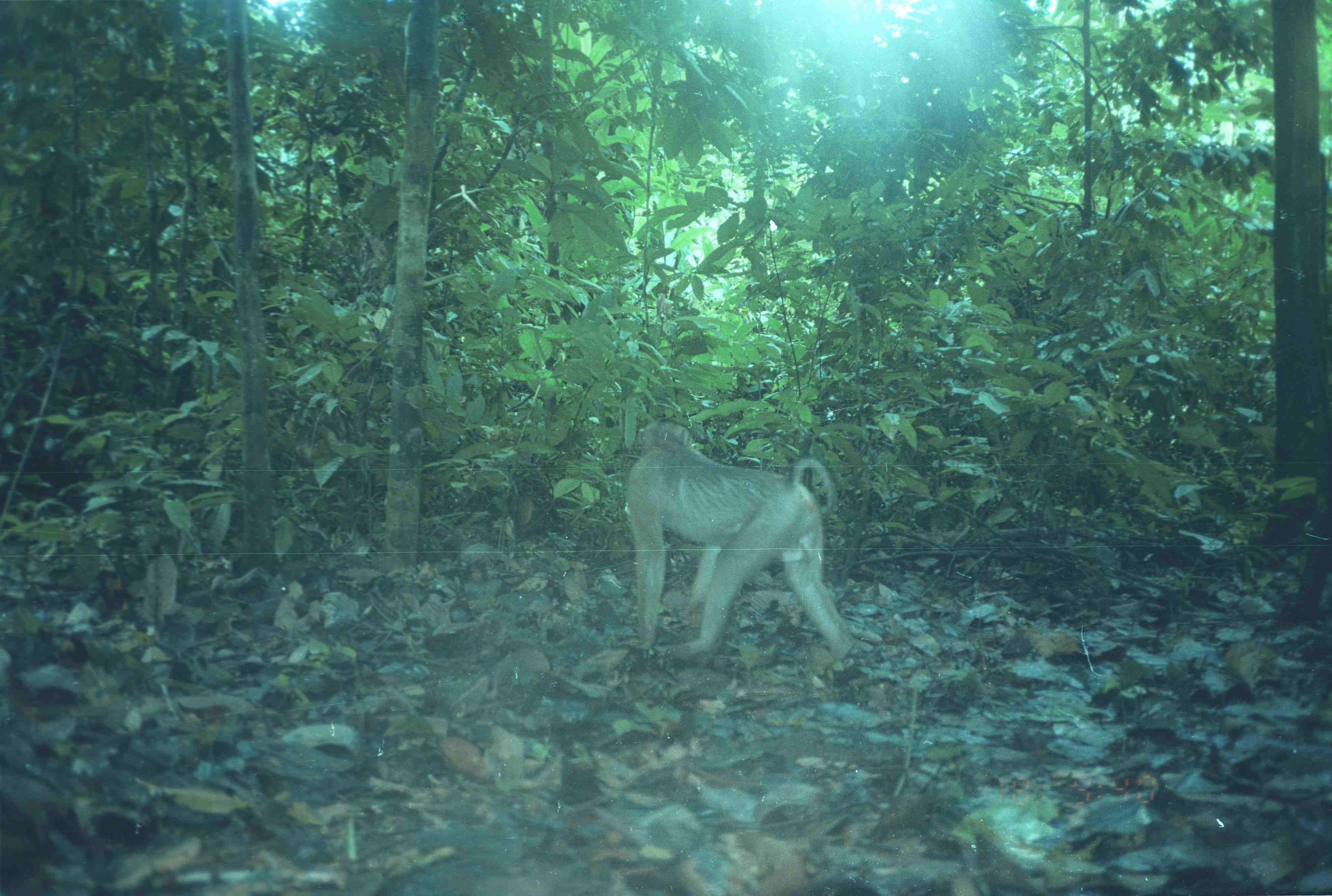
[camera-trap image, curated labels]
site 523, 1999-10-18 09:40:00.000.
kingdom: Animalia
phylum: Chordata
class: Mammalia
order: Primates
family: Cercopithecidae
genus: Macaca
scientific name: Macaca nemestrina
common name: southern pig-tailed macaque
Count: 1.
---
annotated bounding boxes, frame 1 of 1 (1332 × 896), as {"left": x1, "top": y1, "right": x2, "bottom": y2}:
macaca nemestrina: {"left": 611, "top": 420, "right": 856, "bottom": 661}